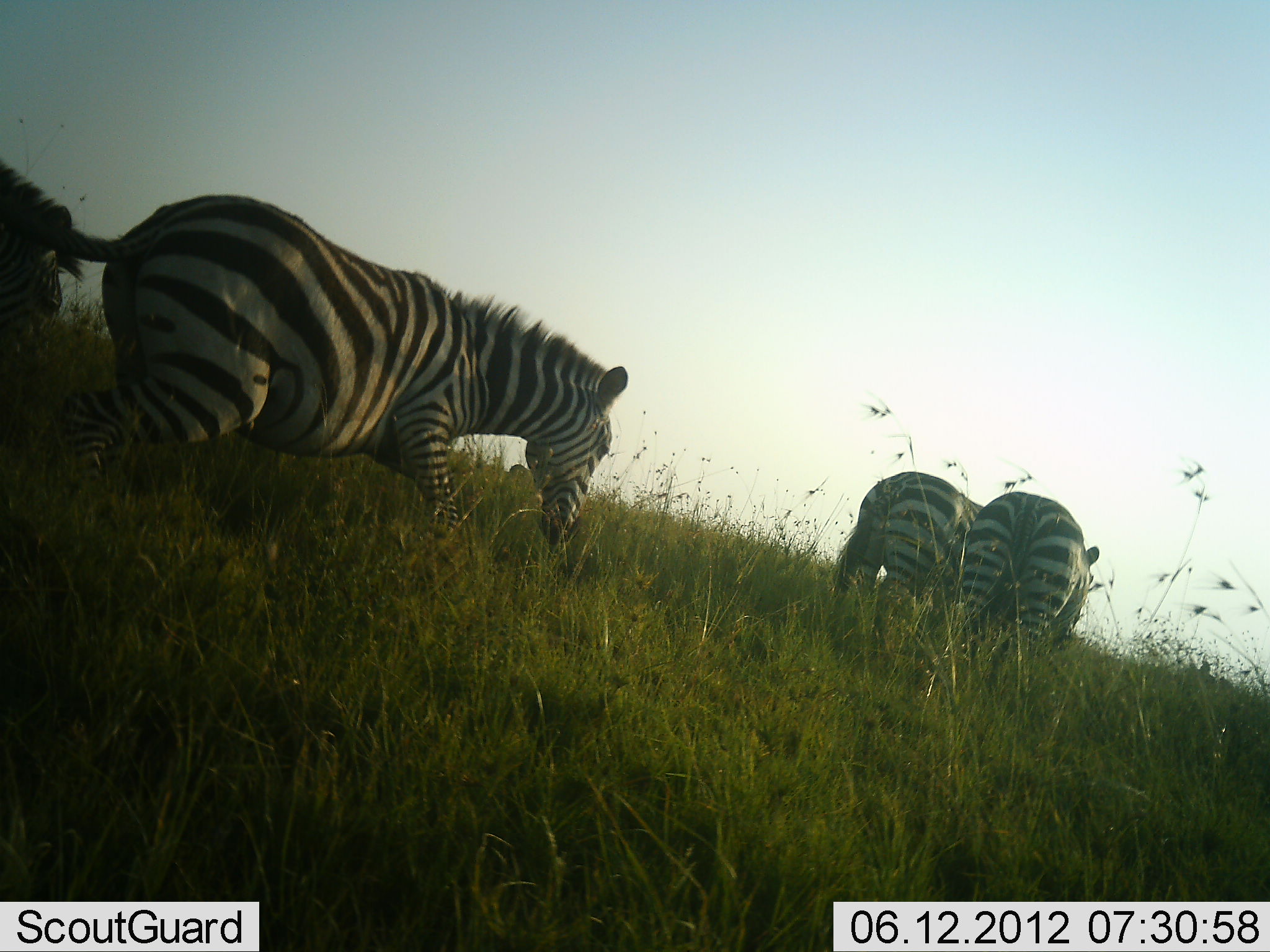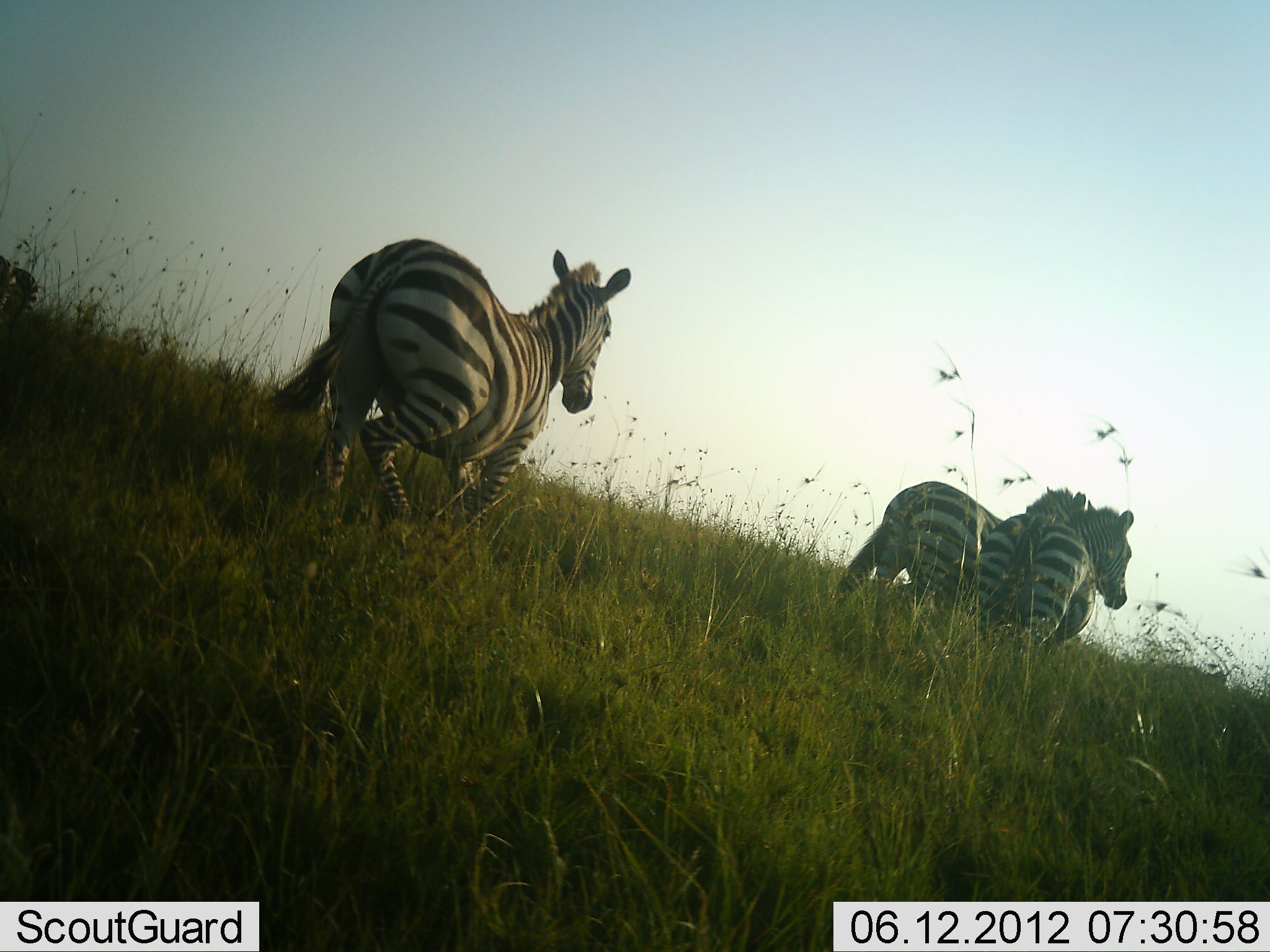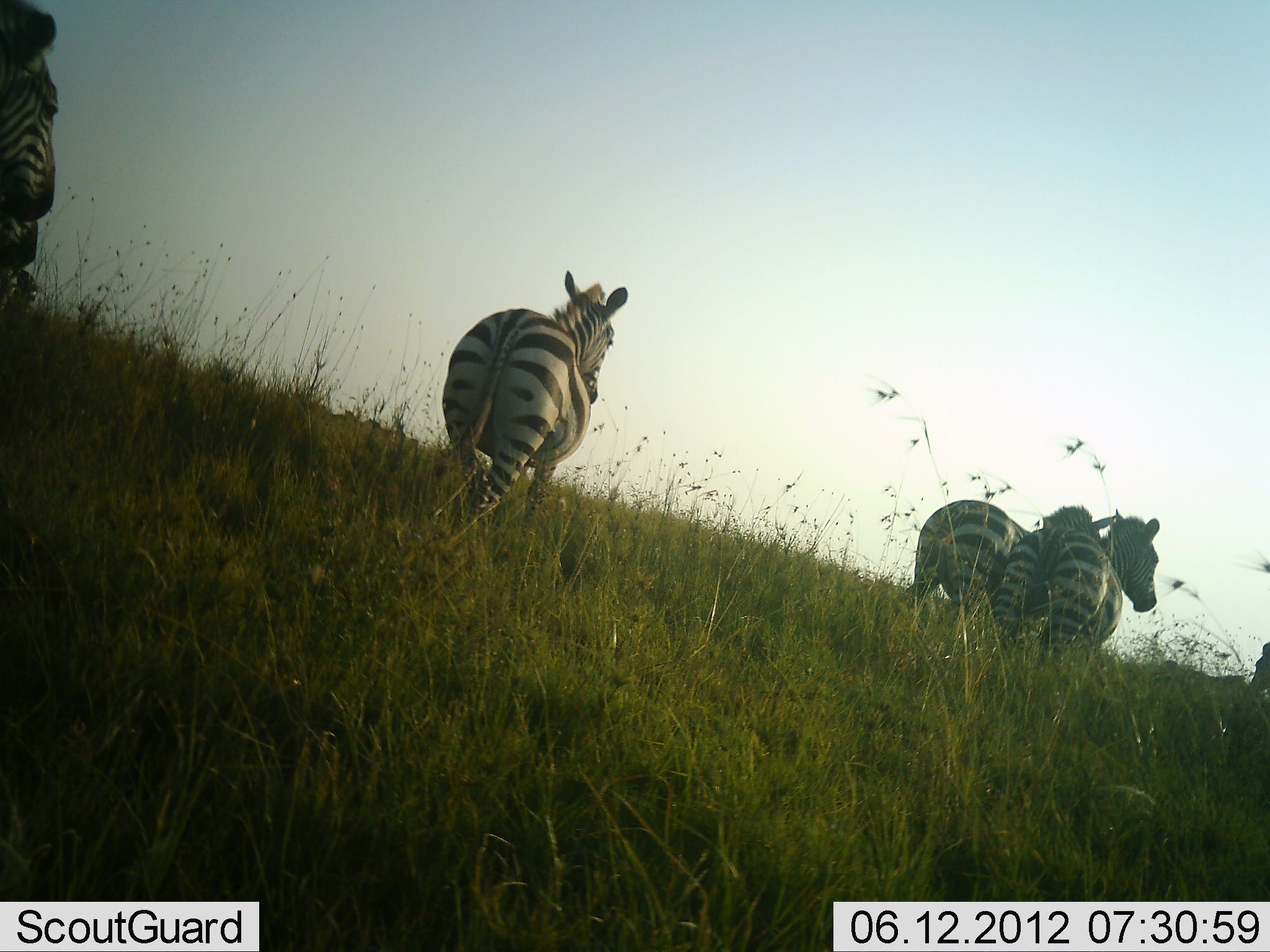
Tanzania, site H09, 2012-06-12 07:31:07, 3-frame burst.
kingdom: Animalia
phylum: Chordata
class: Mammalia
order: Perissodactyla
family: Equidae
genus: Equus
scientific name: Equus quagga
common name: plains zebra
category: zebra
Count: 5.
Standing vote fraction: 10%.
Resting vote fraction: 0%.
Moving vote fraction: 100%.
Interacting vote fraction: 10%.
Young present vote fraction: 0%.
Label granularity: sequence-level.